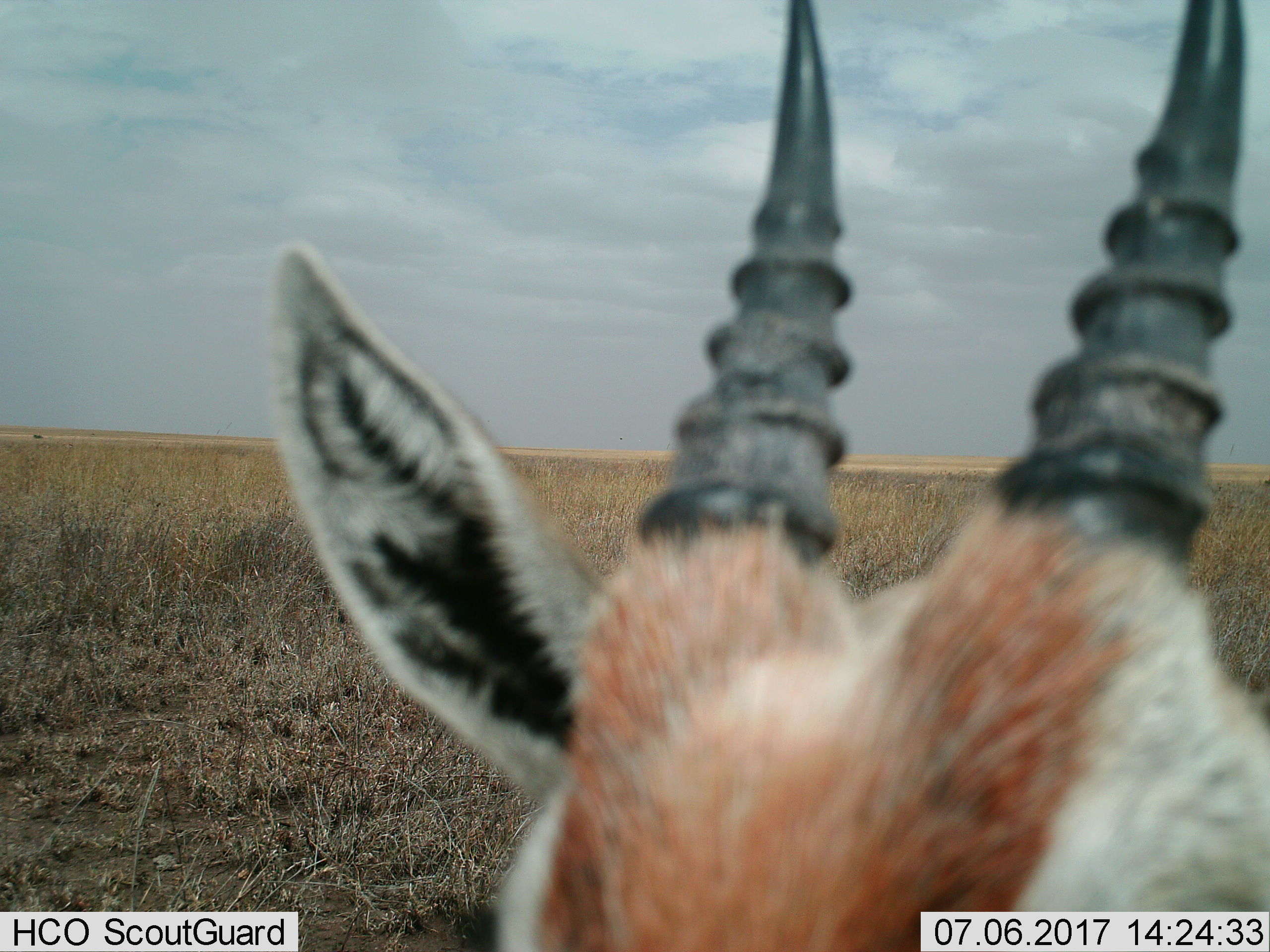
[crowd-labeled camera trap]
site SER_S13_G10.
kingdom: Animalia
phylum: Chordata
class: Mammalia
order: Artiodactyla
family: Bovidae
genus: Eudorcas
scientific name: Eudorcas thomsonii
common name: thomson's gazelle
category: gazellethomsons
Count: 1.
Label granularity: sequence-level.